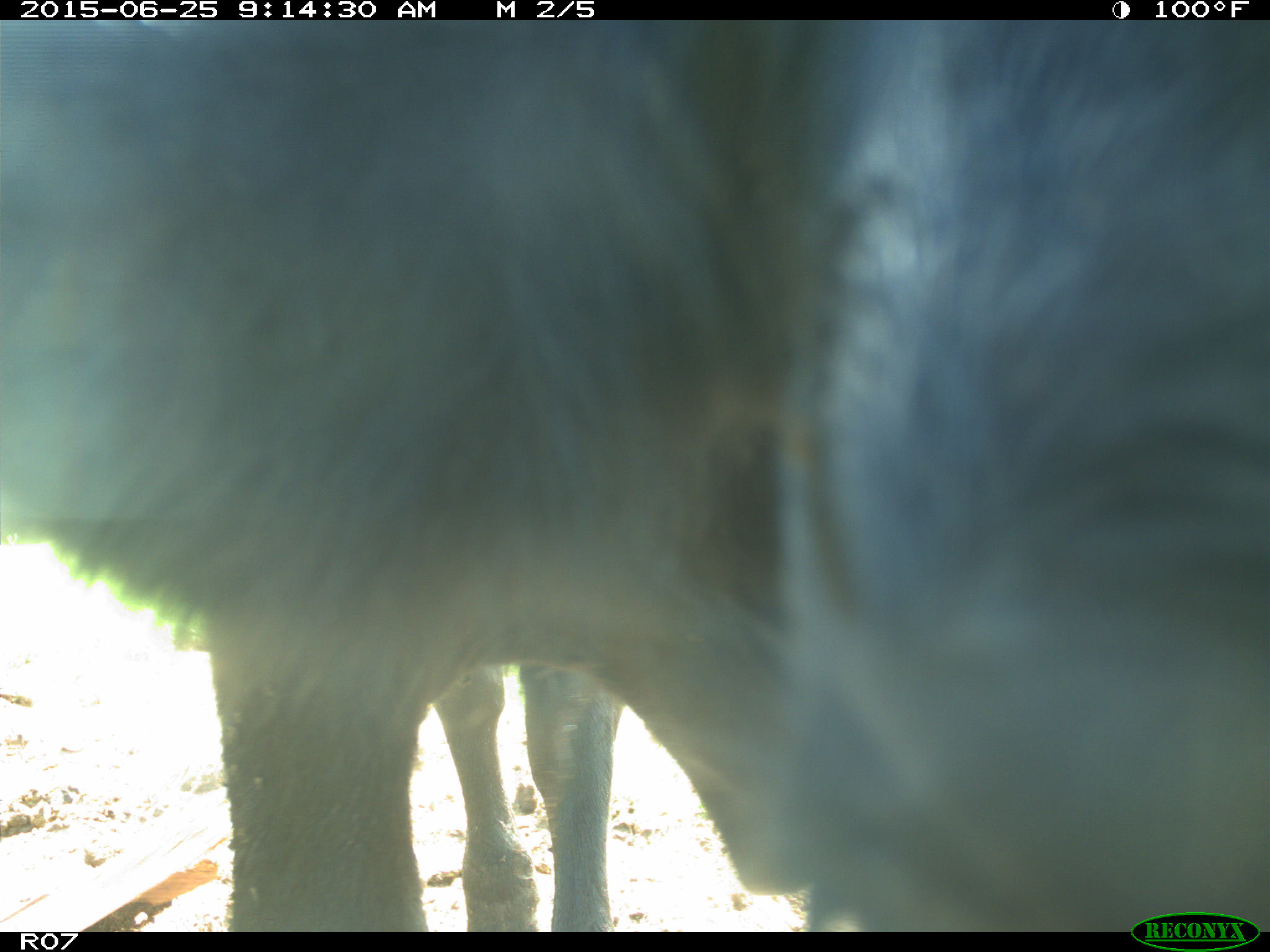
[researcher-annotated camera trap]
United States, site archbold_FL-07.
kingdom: Animalia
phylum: Chordata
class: Mammalia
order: Artiodactyla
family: Bovidae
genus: Bos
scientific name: Bos taurus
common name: domestic cow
Bos taurus (domestic cow).